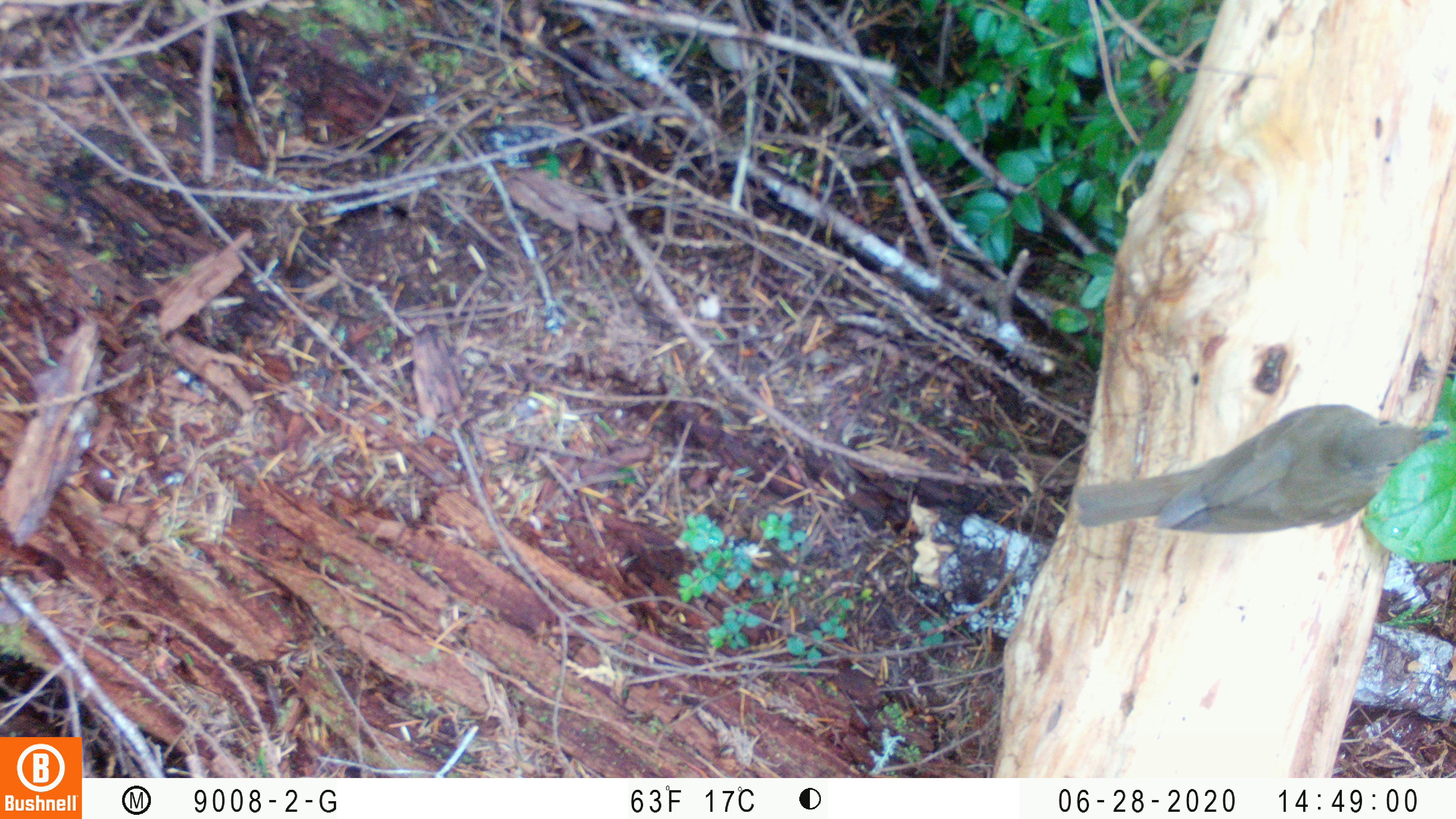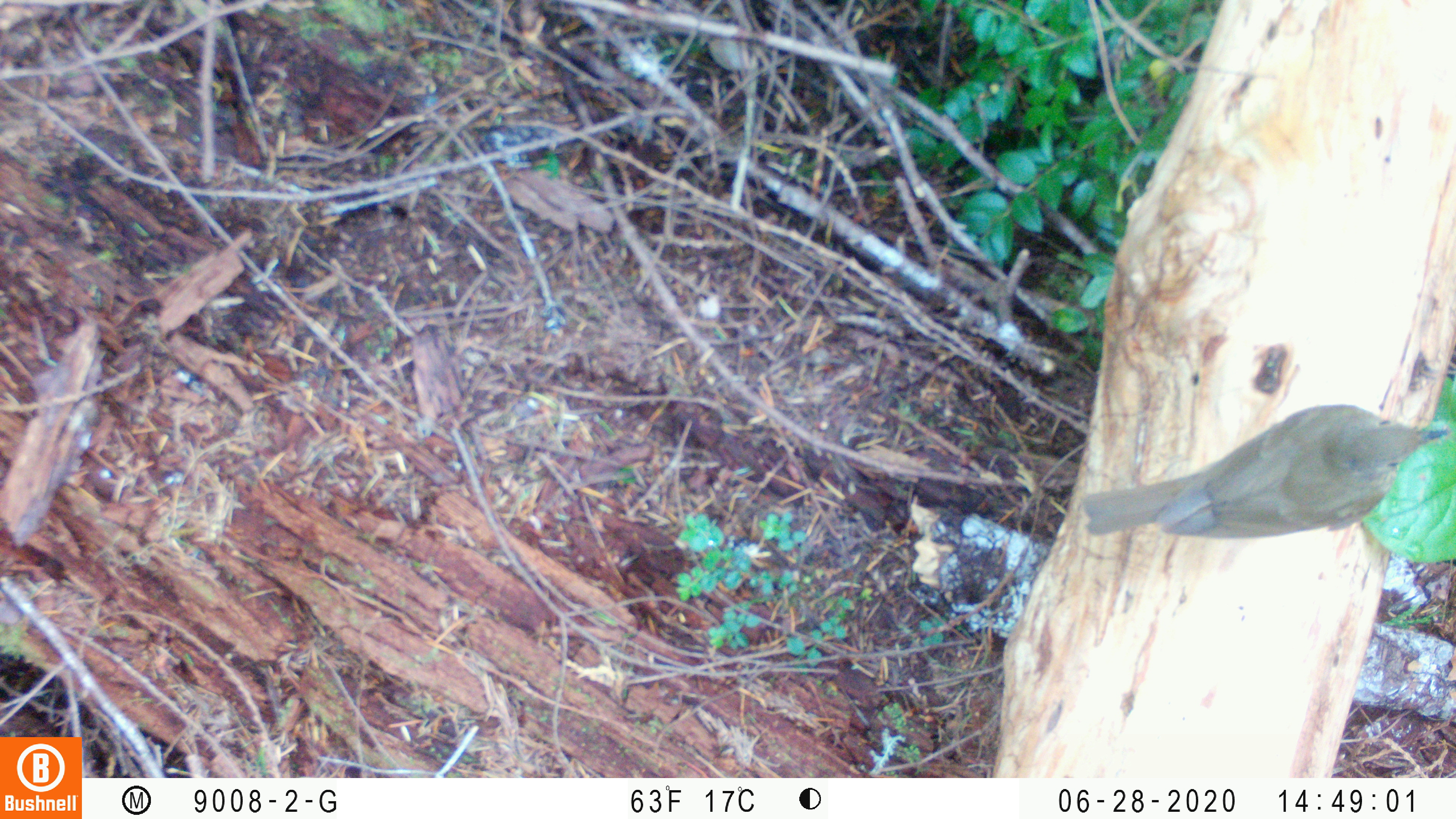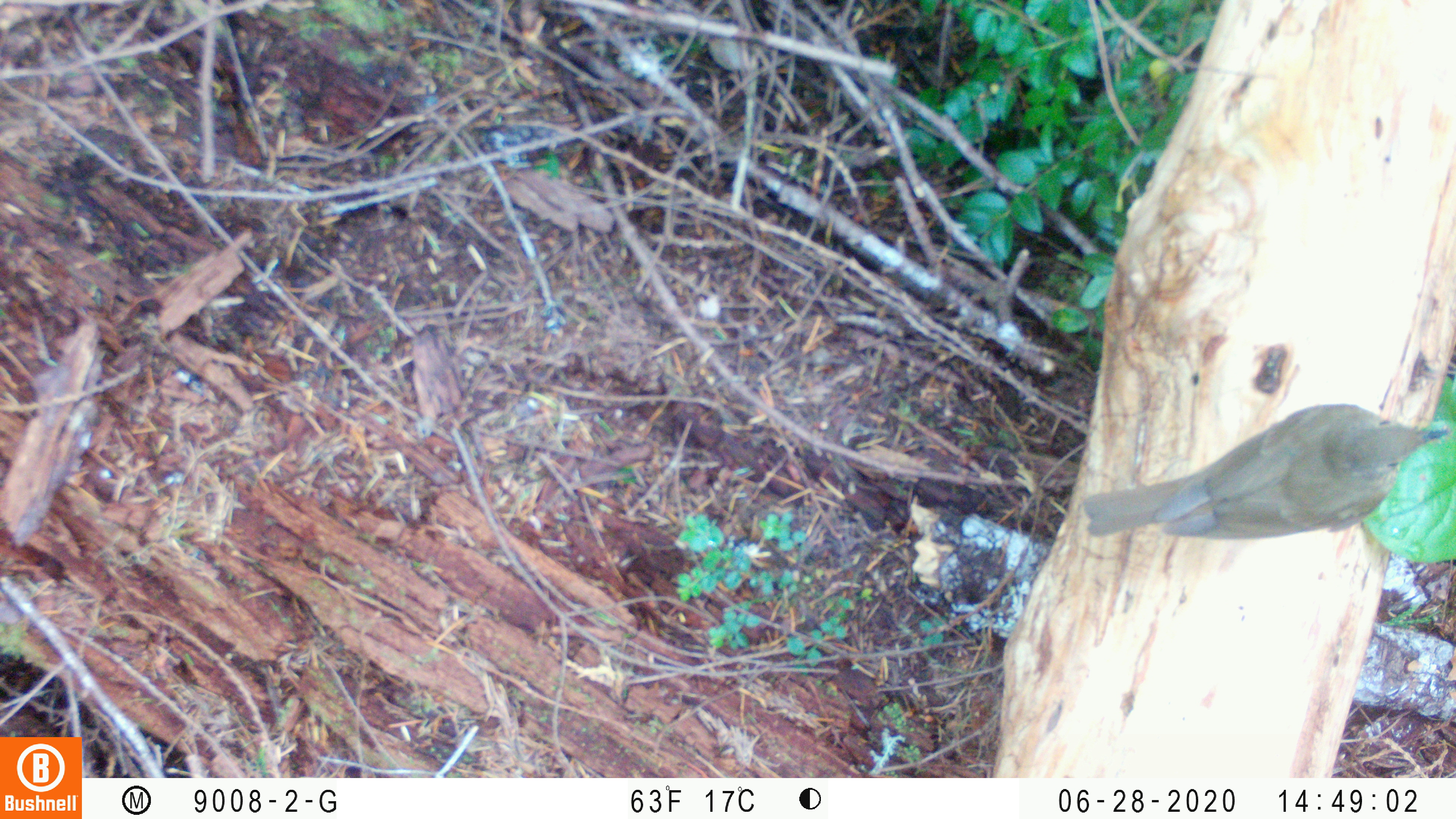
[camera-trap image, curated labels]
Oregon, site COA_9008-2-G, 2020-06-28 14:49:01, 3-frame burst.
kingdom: Animalia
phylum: Chordata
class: Aves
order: Passeriformes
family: Turdidae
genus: Catharus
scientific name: Catharus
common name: brown thrushes and nightingale-thrushes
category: catharus species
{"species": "catharus species (brown thrushes and nightingale-thrushes) (Catharus)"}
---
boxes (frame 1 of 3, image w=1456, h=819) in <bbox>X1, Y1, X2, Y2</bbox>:
catharus species: <bbox>1065, 398, 1453, 544</bbox>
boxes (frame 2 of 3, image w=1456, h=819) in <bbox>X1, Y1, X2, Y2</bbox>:
catharus species: <bbox>1072, 395, 1454, 563</bbox>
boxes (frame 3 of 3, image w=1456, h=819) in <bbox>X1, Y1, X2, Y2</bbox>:
catharus species: <bbox>1077, 395, 1454, 548</bbox>